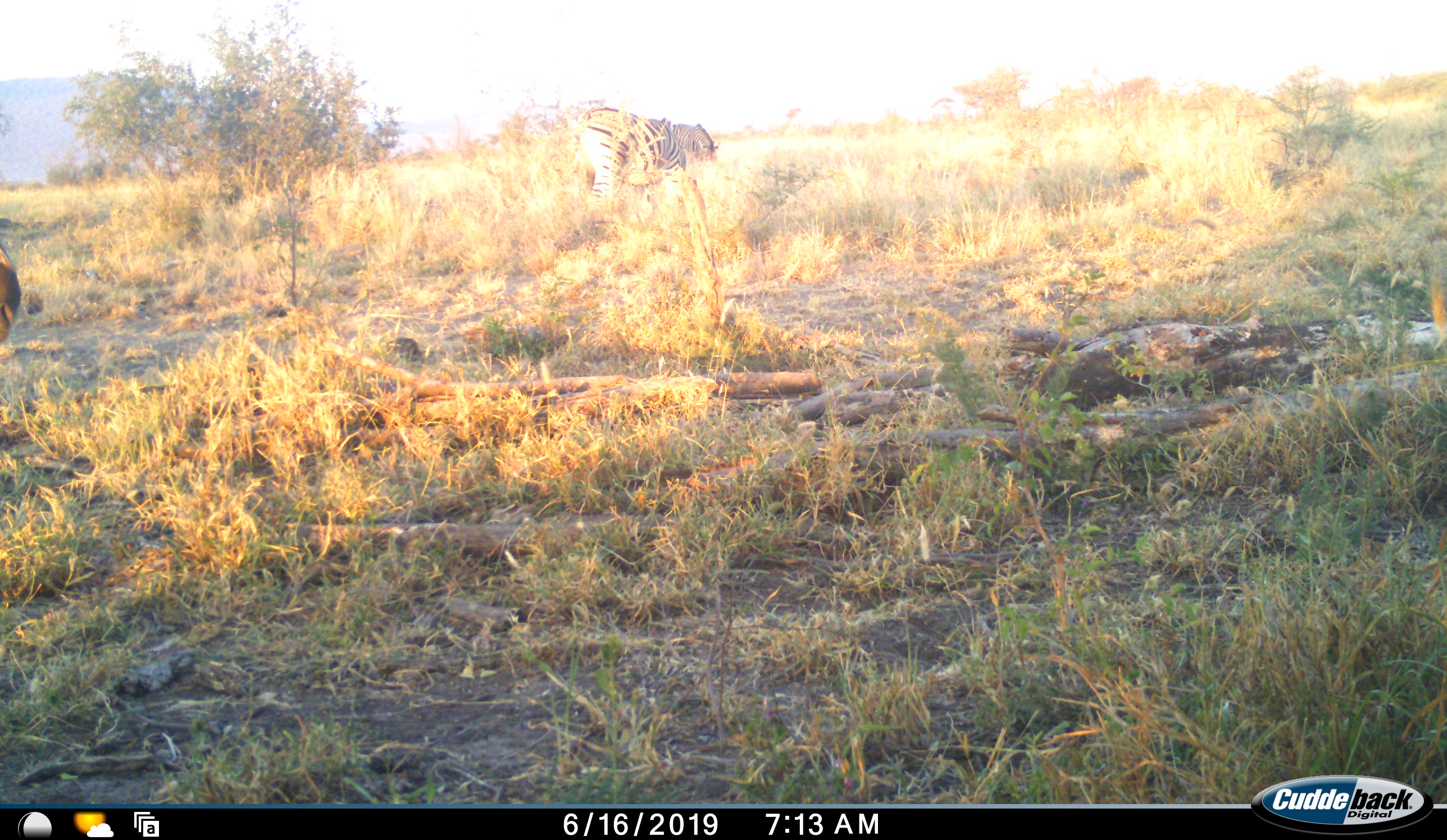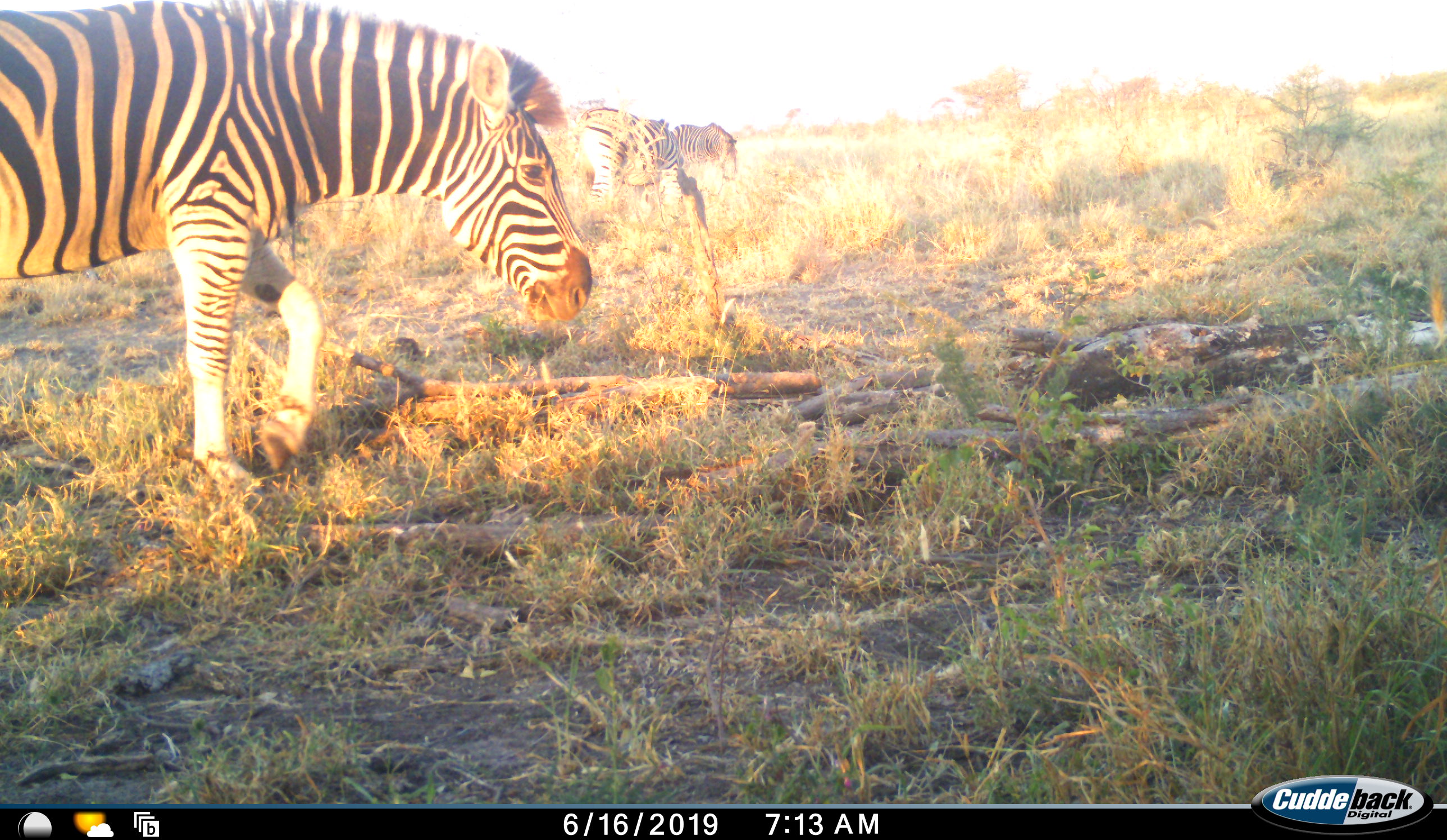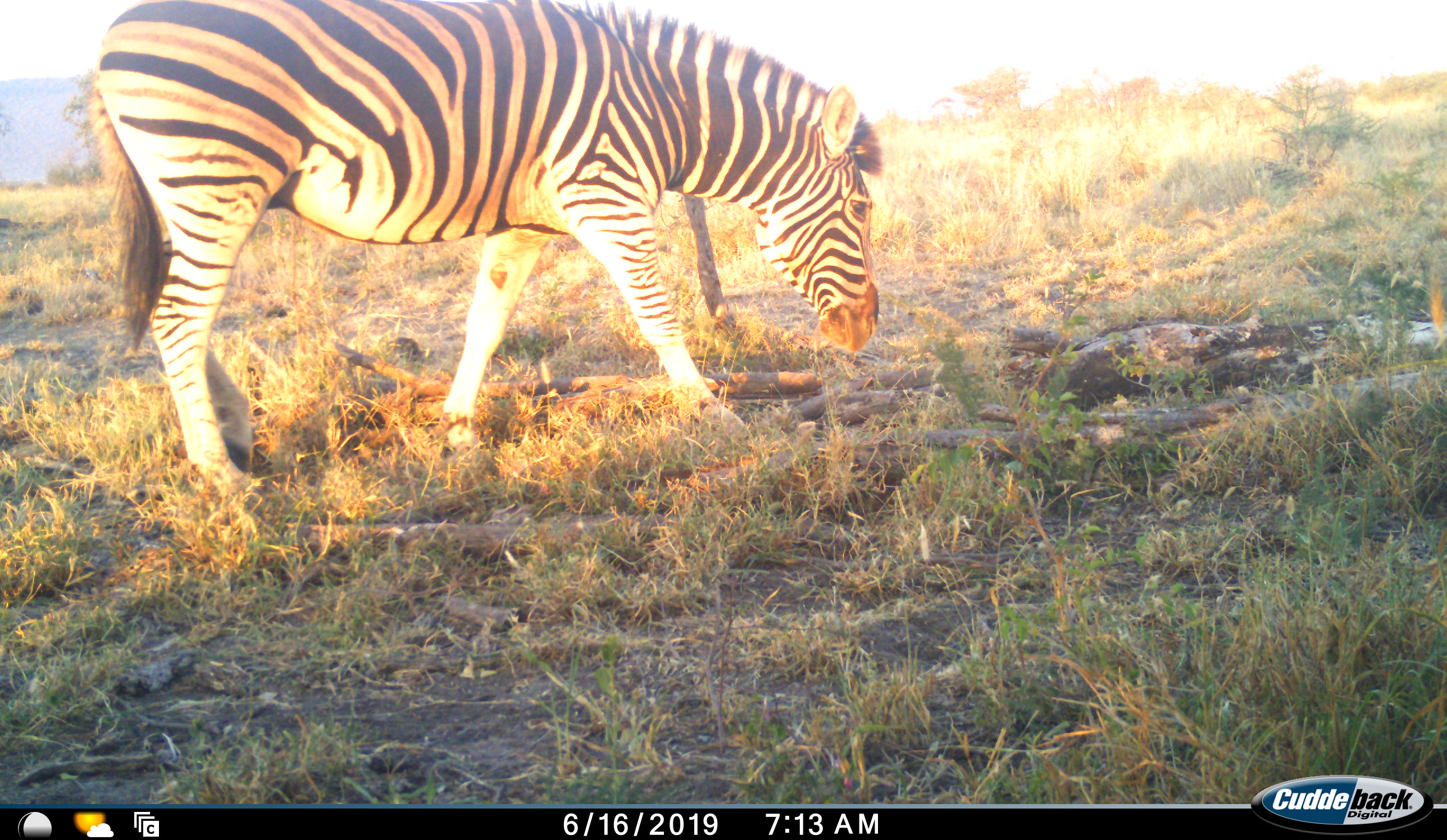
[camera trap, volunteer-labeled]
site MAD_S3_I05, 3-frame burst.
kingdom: Animalia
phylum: Chordata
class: Mammalia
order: Perissodactyla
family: Equidae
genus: Equus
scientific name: Equus quagga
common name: plains zebra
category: zebraplains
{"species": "zebraplains (plains zebra) (Equus quagga)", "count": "2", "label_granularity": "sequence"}